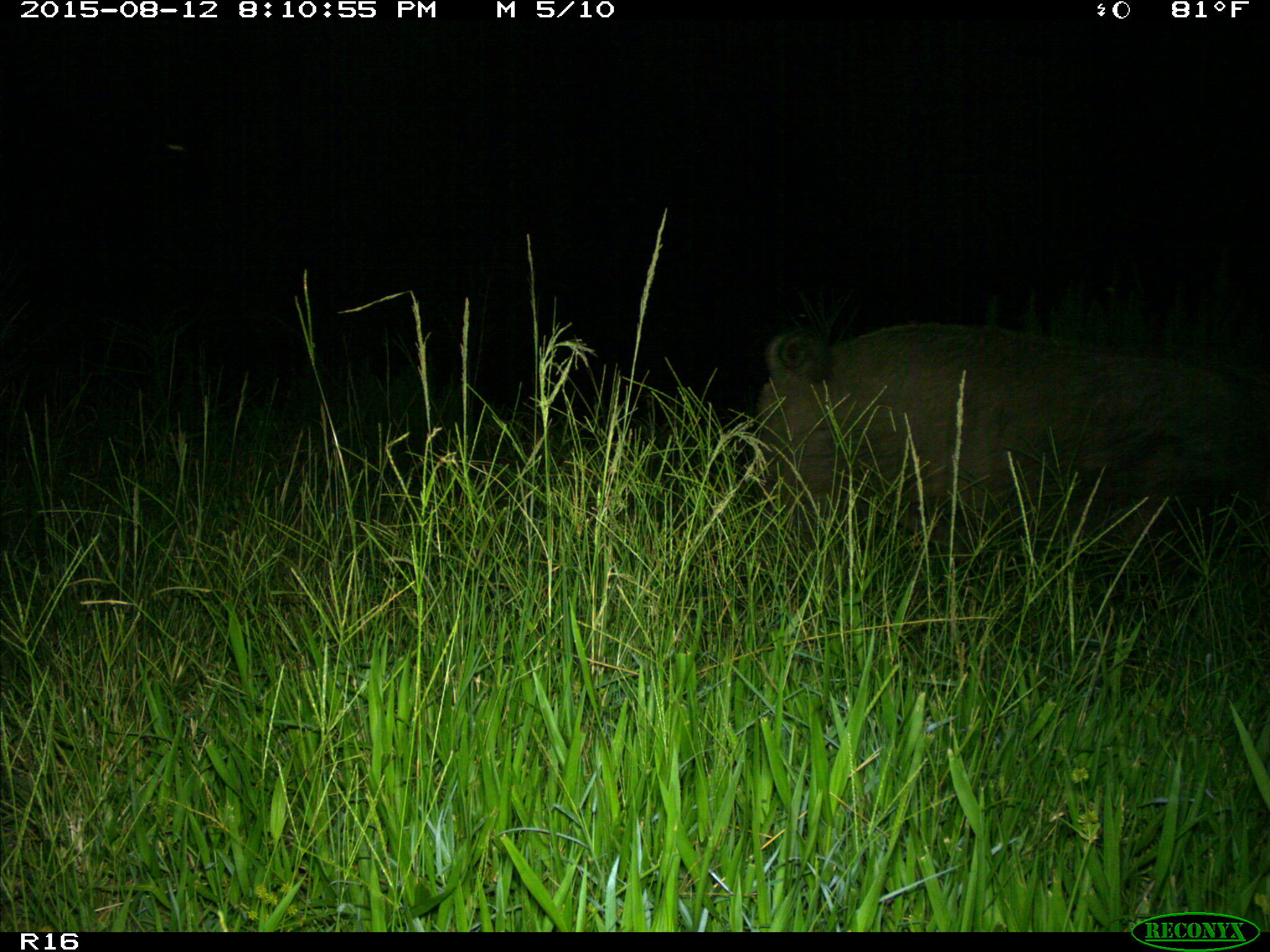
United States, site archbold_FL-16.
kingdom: Animalia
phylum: Chordata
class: Mammalia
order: Artiodactyla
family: Suidae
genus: Sus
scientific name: Sus scrofa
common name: wild boar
Sus scrofa (wild boar).